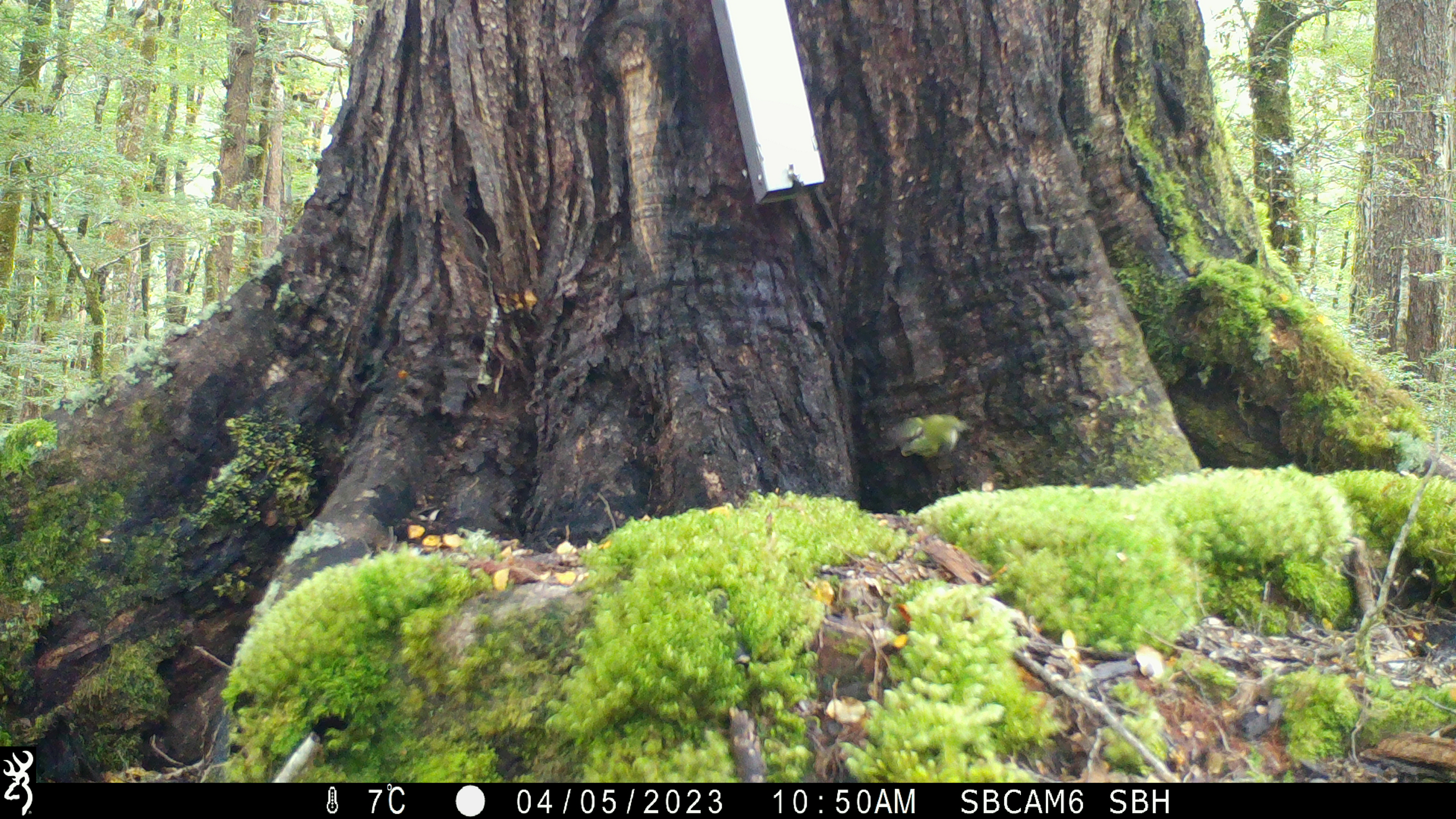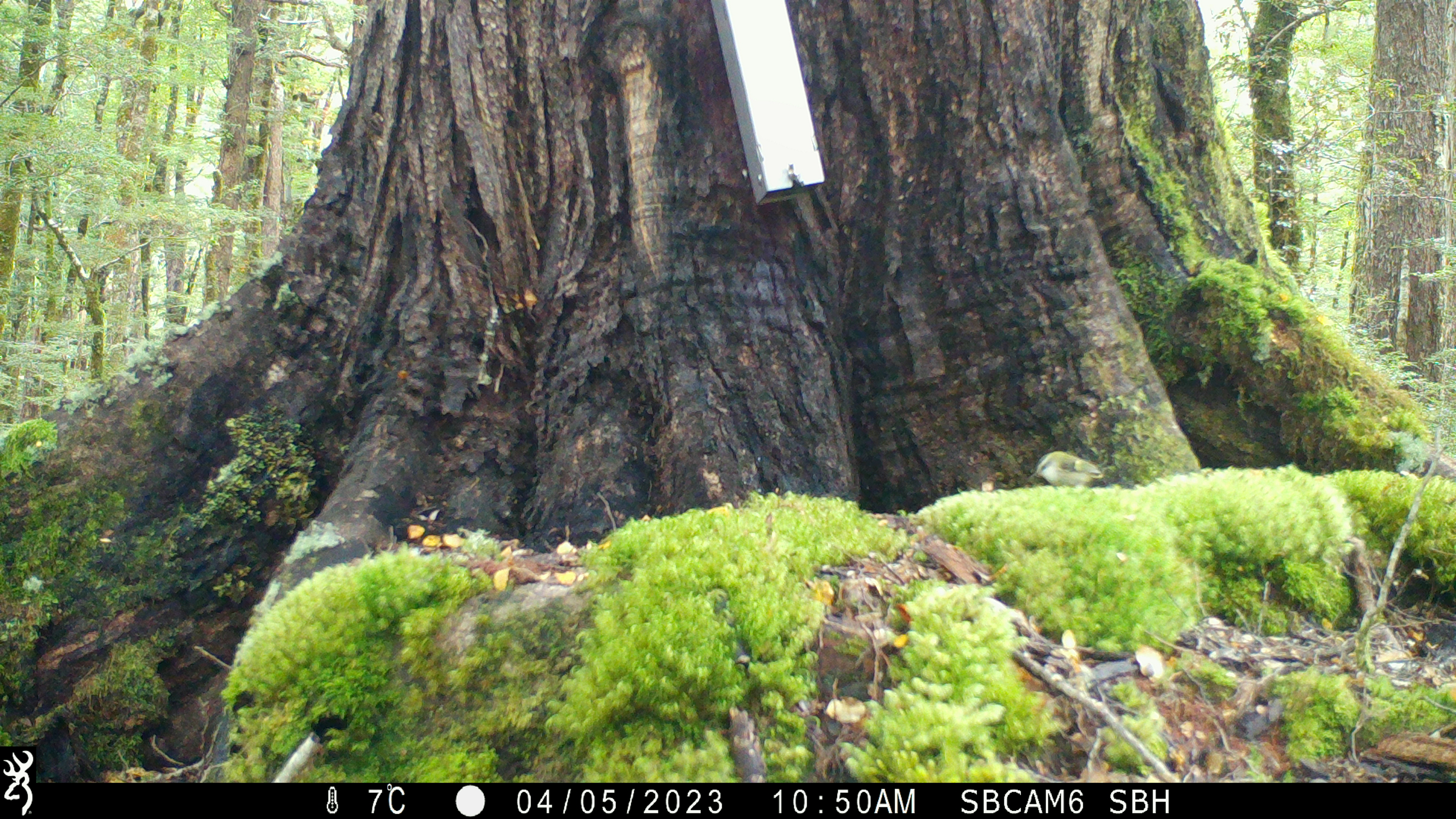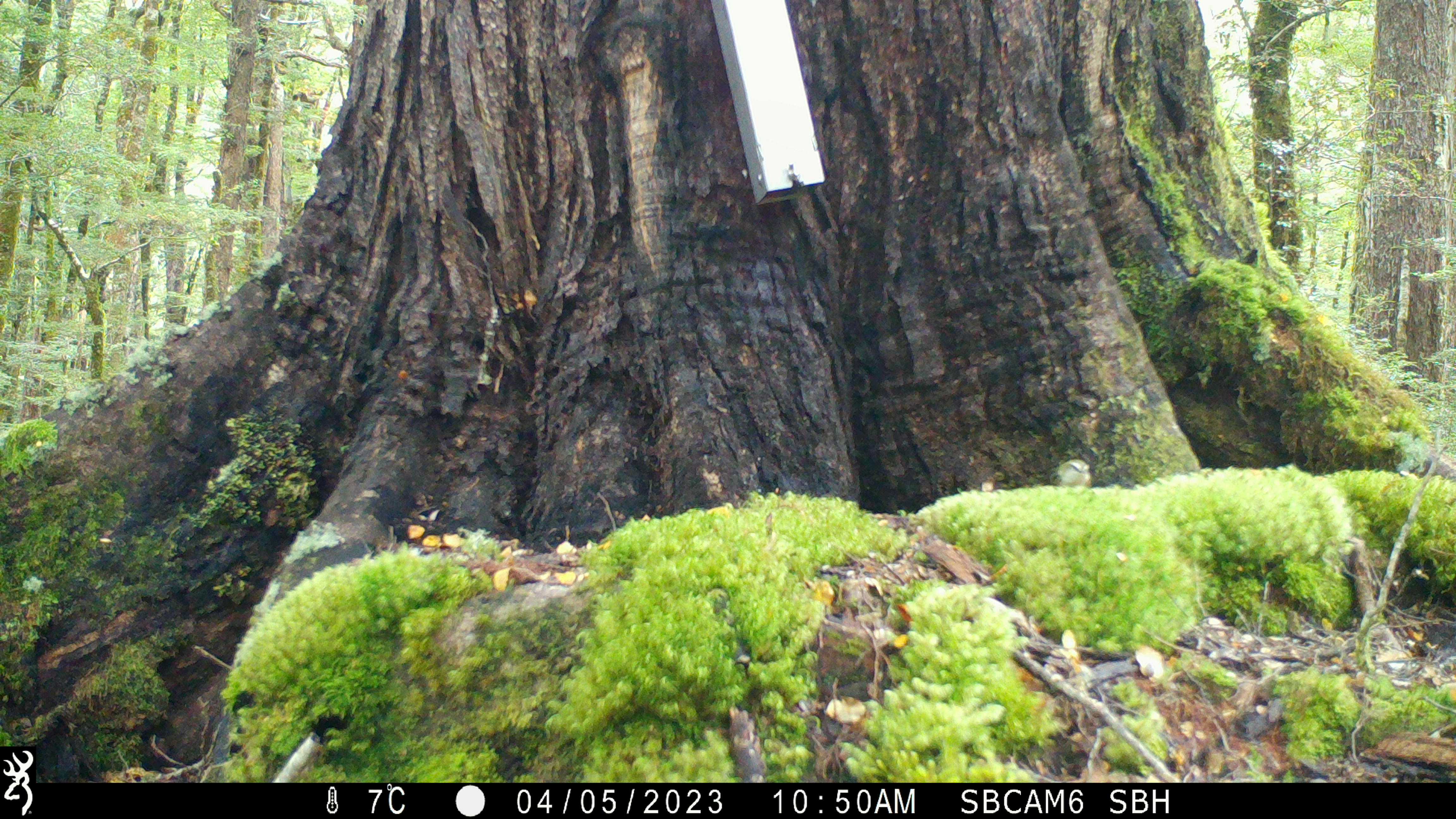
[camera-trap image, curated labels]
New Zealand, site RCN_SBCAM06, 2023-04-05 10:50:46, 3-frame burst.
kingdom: Animalia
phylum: Chordata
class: Aves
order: Passeriformes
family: Acanthisittidae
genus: Acanthisitta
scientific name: Acanthisitta chloris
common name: rifleman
Rifleman (Acanthisitta chloris).